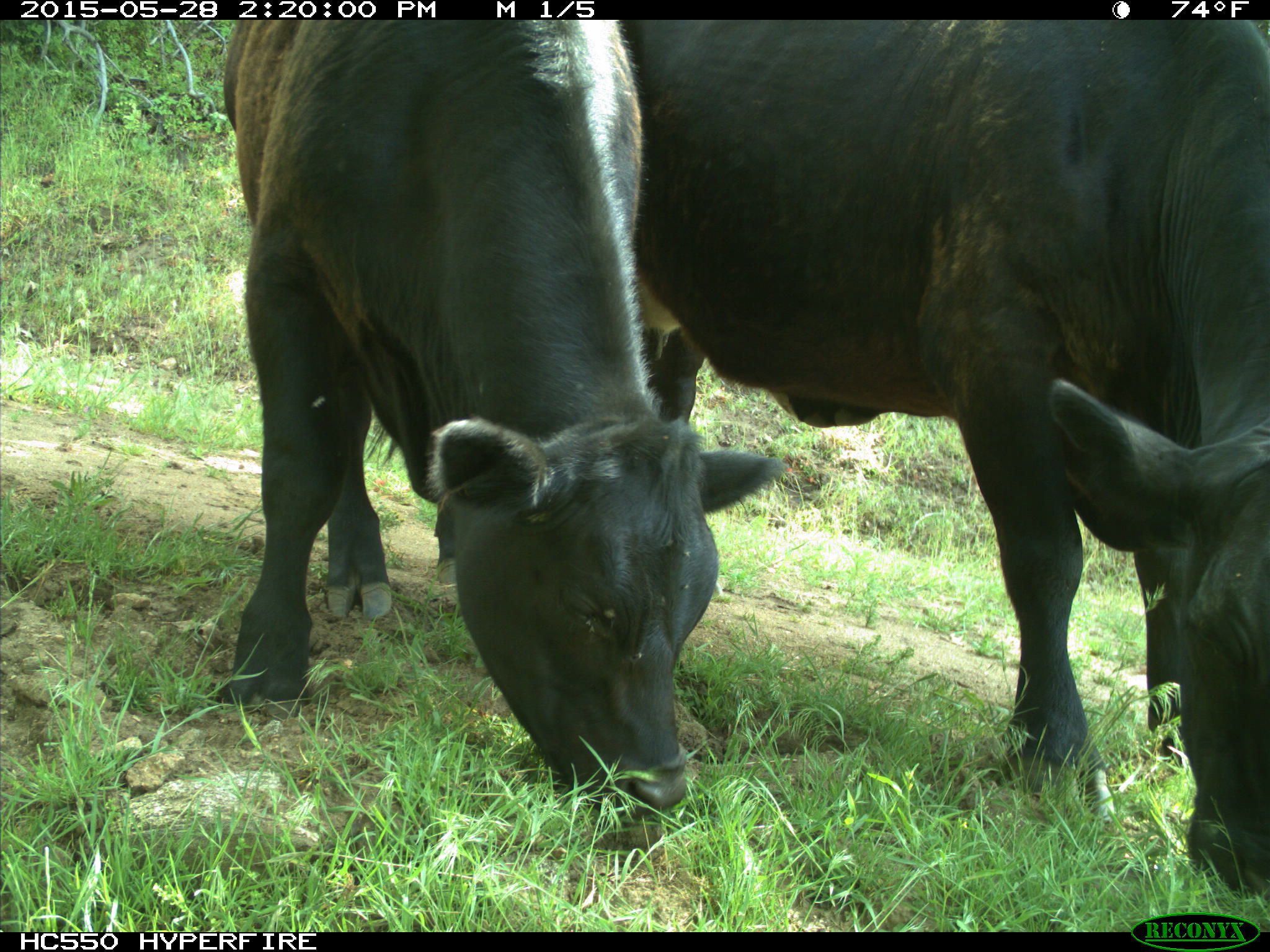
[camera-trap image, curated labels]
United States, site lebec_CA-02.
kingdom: Animalia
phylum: Chordata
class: Mammalia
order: Artiodactyla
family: Bovidae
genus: Bos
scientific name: Bos taurus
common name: domestic cow